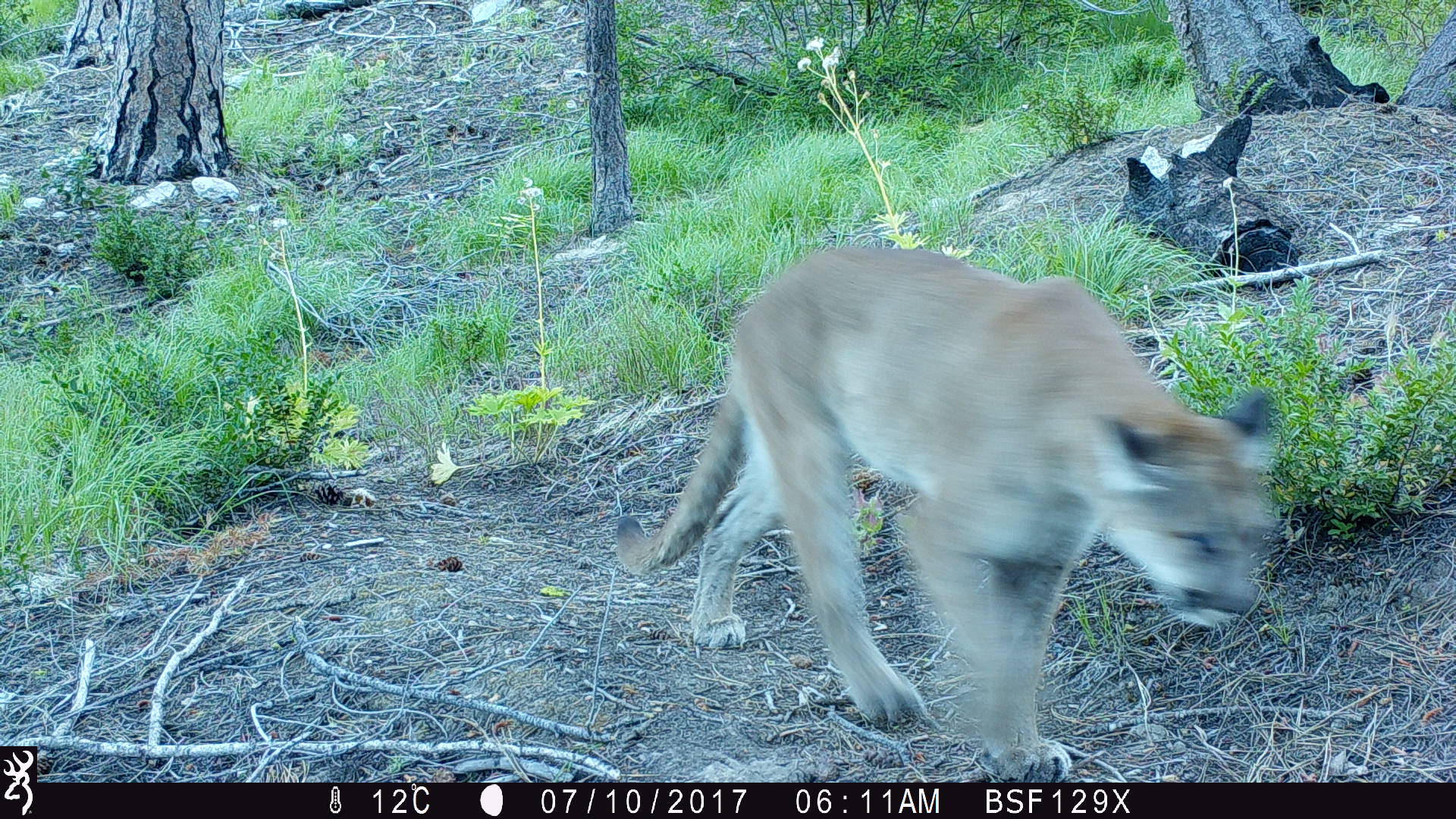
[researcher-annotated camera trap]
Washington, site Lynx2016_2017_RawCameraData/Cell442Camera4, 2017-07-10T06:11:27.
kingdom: Animalia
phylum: Chordata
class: Mammalia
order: Carnivora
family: Felidae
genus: Puma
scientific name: Puma concolor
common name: mountain lion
Puma concolor (mountain lion). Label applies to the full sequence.